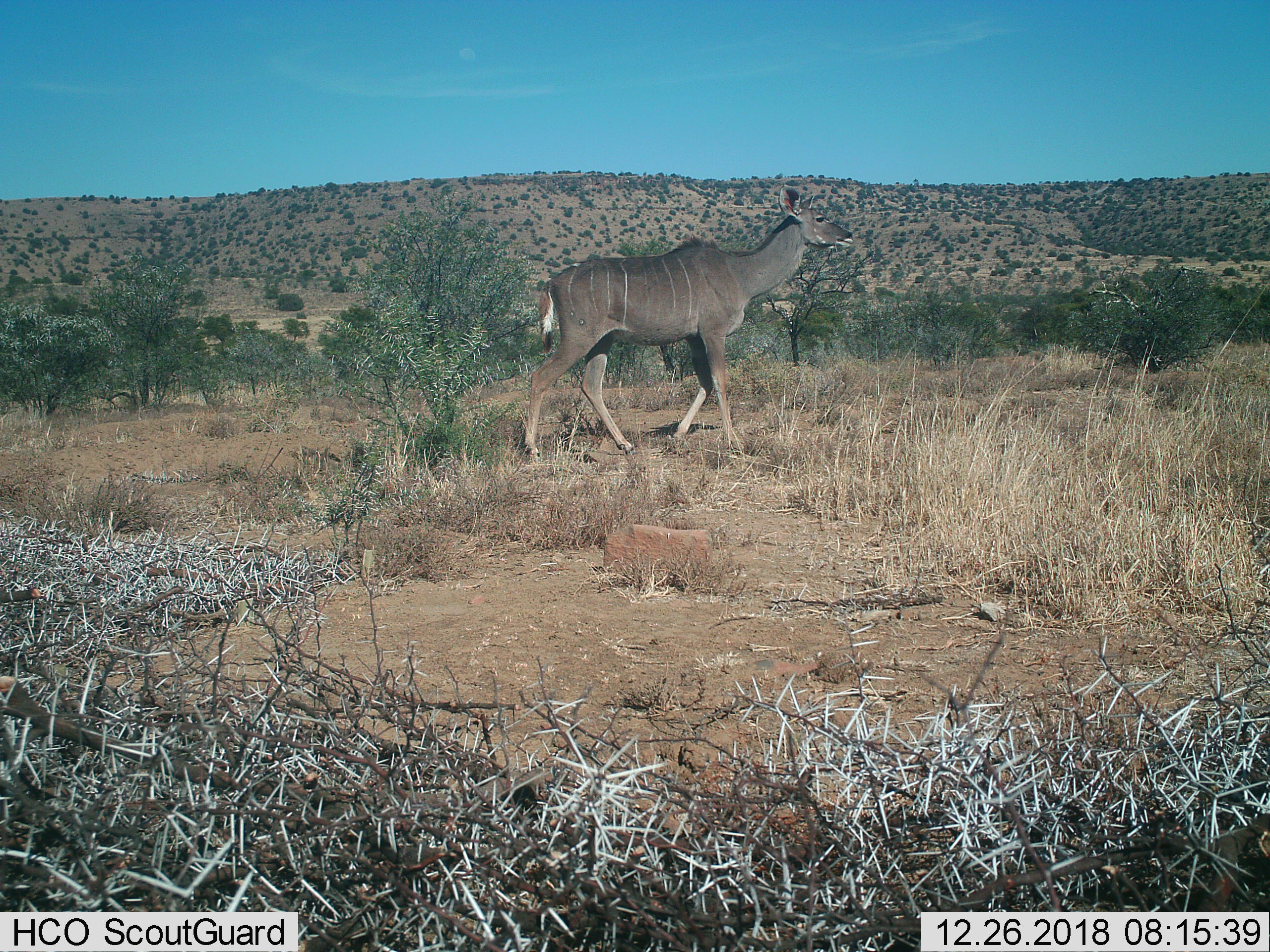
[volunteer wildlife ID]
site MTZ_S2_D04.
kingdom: Animalia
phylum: Chordata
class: Mammalia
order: Artiodactyla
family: Bovidae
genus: Tragelaphus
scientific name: Tragelaphus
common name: kudu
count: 1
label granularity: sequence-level